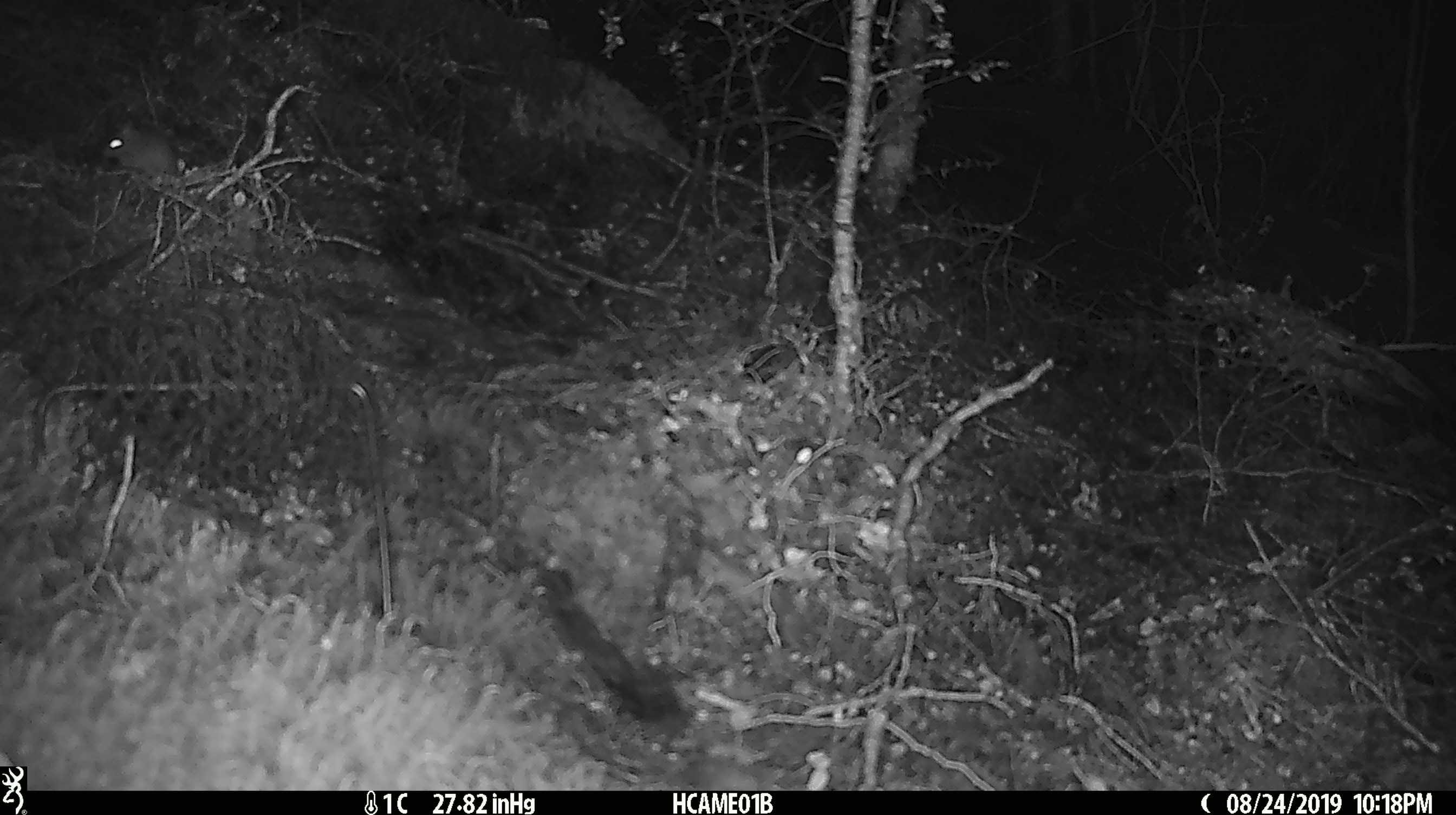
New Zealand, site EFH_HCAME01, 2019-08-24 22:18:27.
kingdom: Animalia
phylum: Chordata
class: Mammalia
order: Rodentia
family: Muridae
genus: Mus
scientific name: Mus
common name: mouse